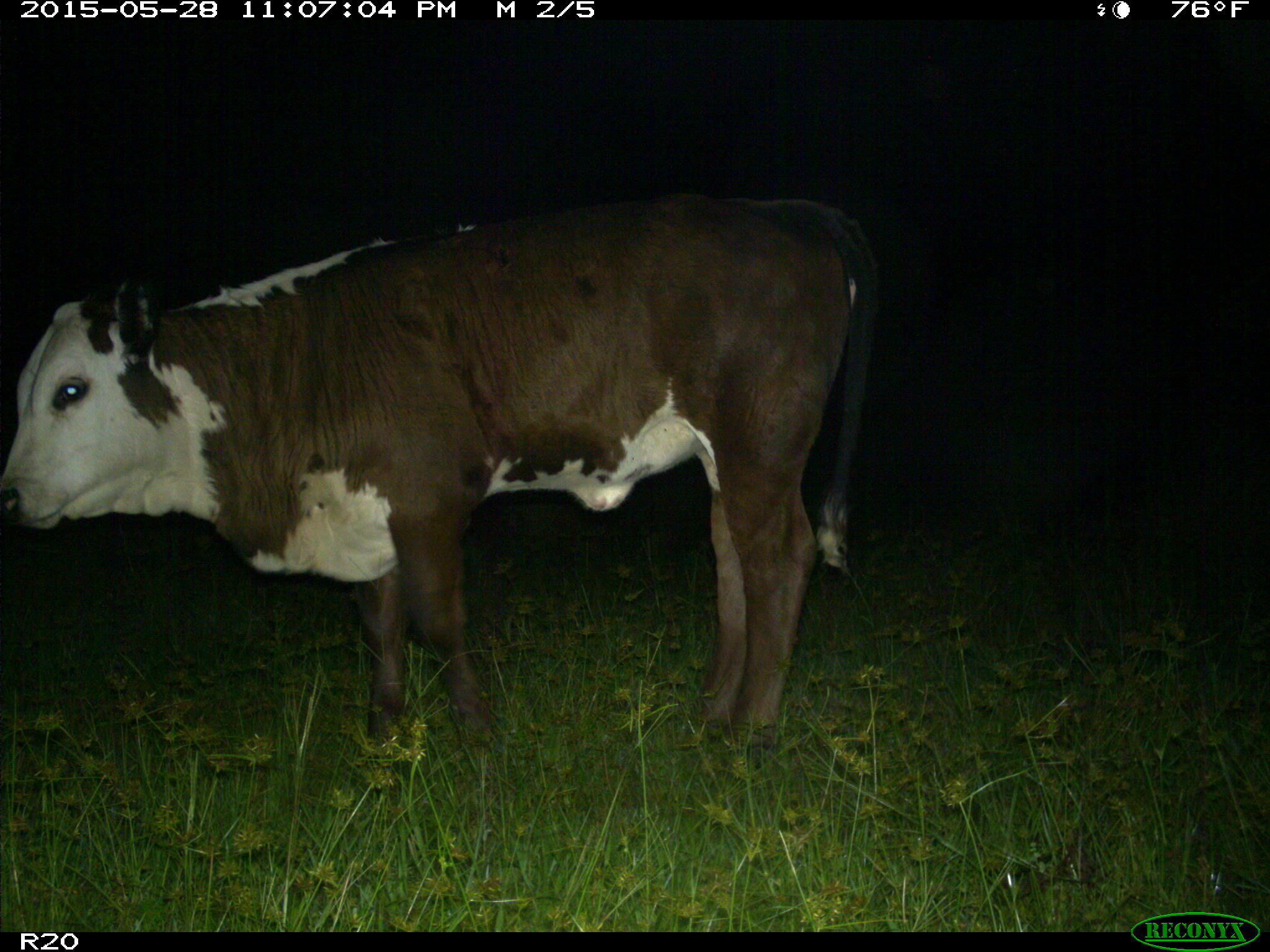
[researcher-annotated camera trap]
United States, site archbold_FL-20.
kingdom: Animalia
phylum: Chordata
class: Mammalia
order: Artiodactyla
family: Bovidae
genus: Bos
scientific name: Bos taurus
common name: domestic cow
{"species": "Bos taurus (domestic cow)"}